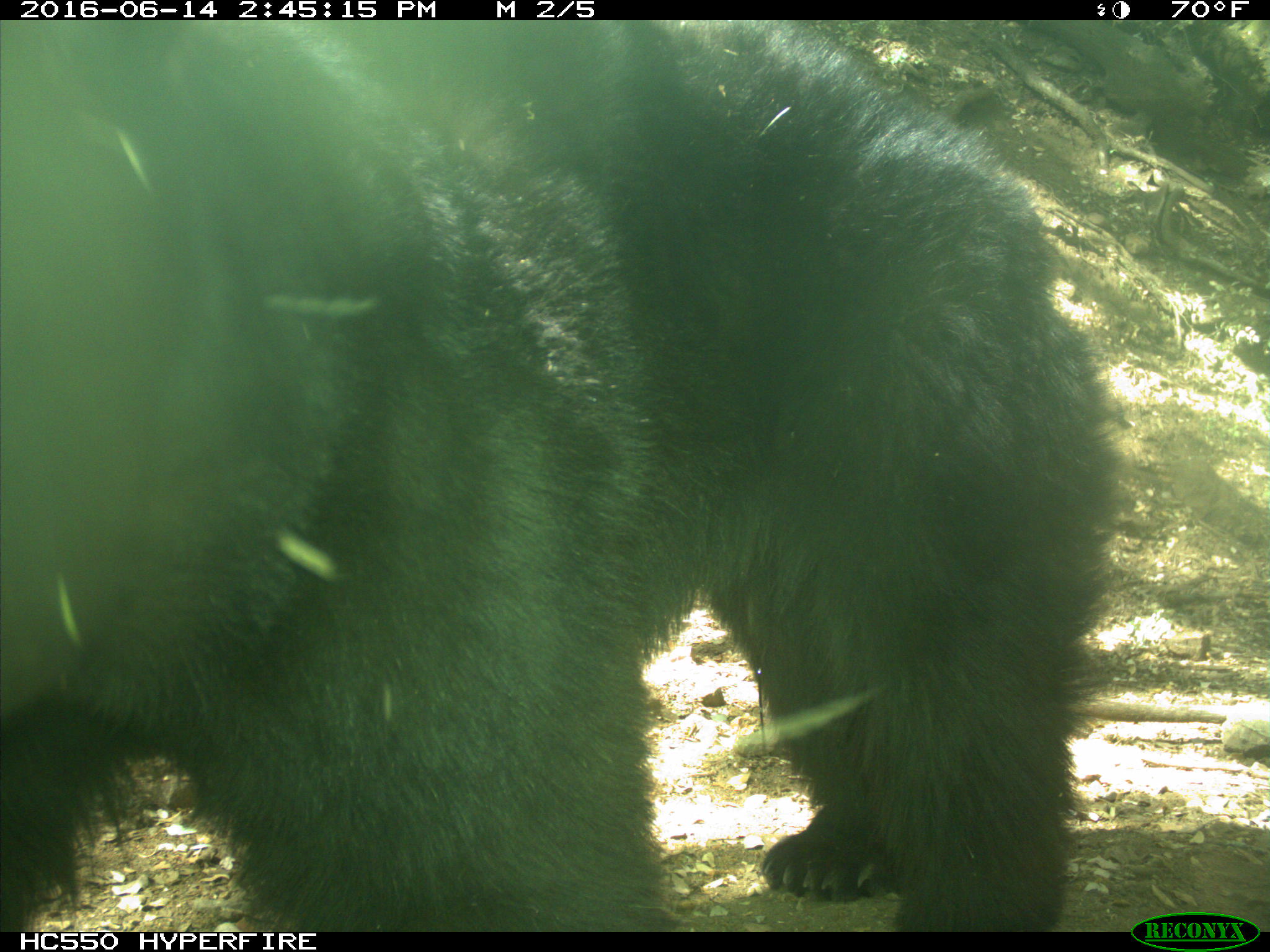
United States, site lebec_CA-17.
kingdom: Animalia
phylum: Chordata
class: Mammalia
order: Carnivora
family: Ursidae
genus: Ursus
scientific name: Ursus americanus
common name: american black bear